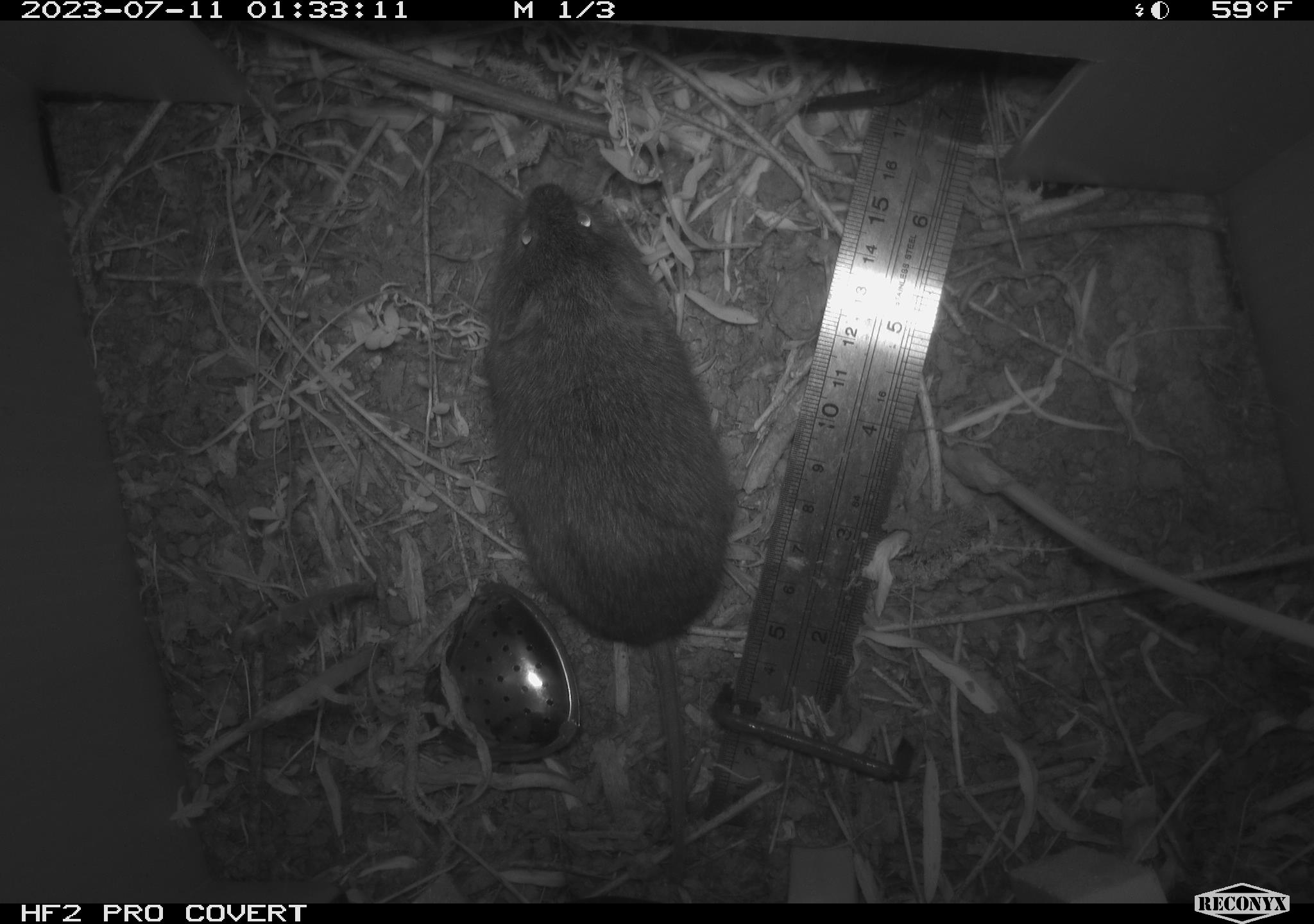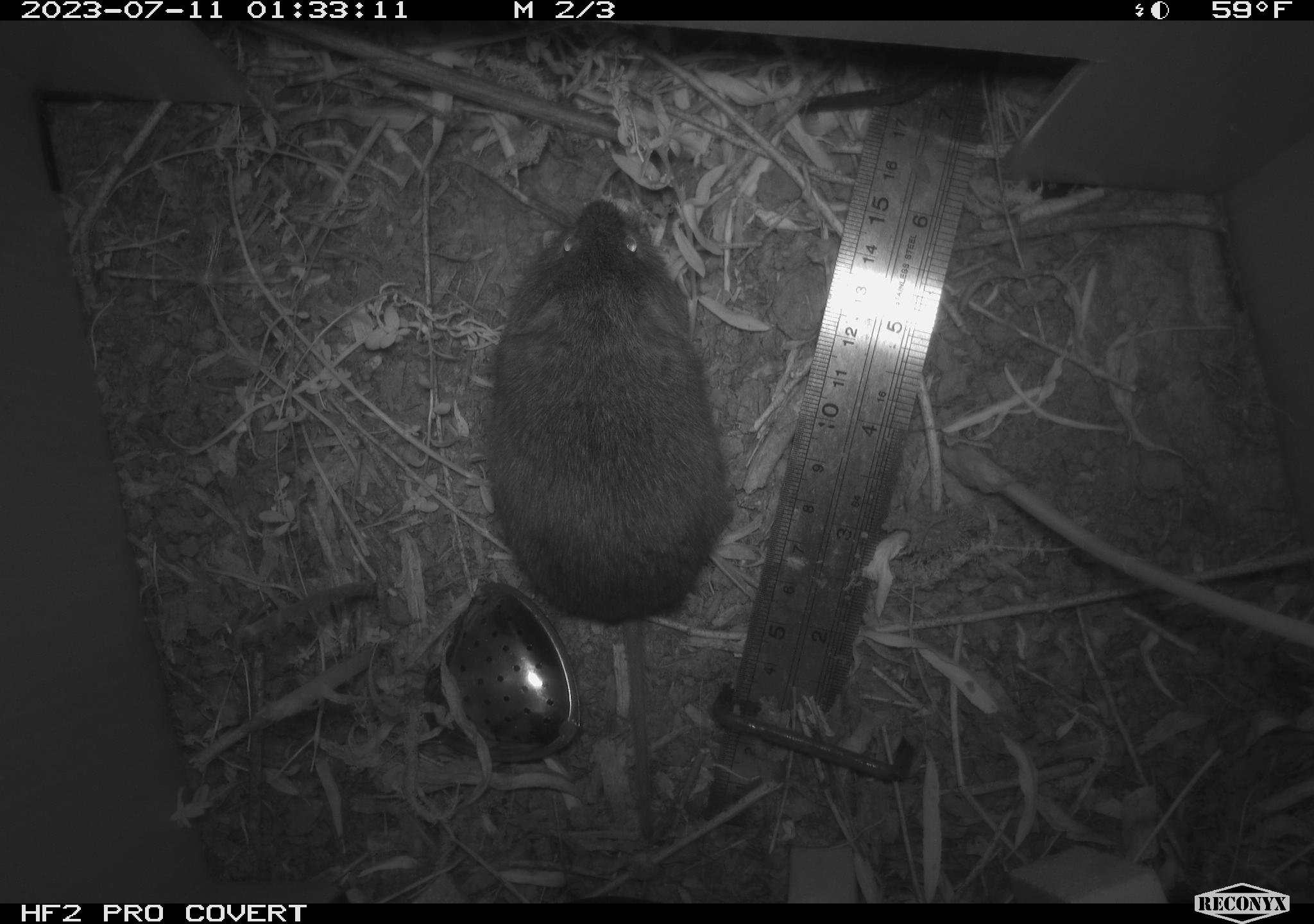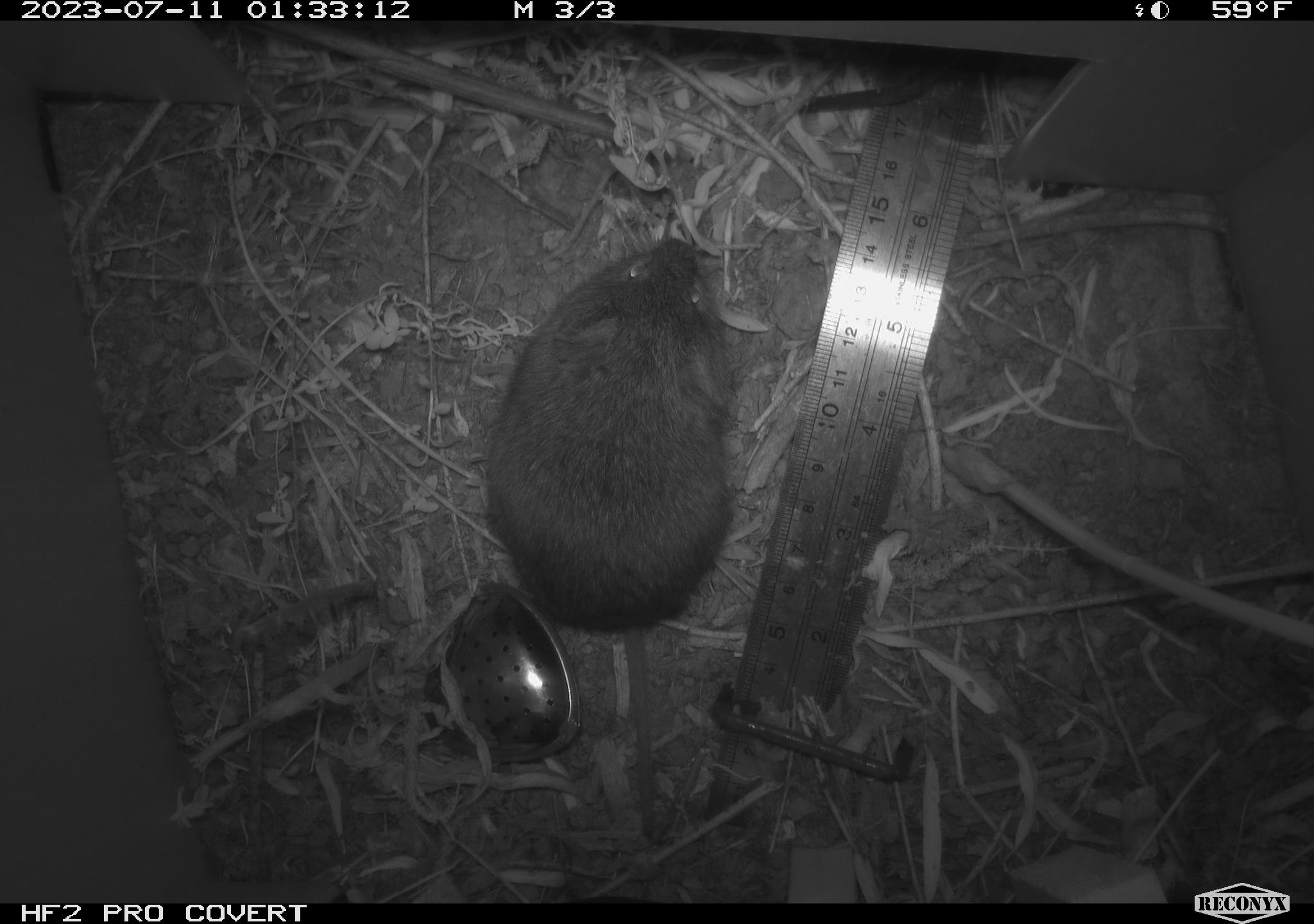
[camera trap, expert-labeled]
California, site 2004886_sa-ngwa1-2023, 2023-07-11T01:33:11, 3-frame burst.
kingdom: Animalia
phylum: Chordata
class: Mammalia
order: Rodentia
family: Cricetidae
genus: Microtus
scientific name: Microtus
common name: meadow vole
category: microtus species